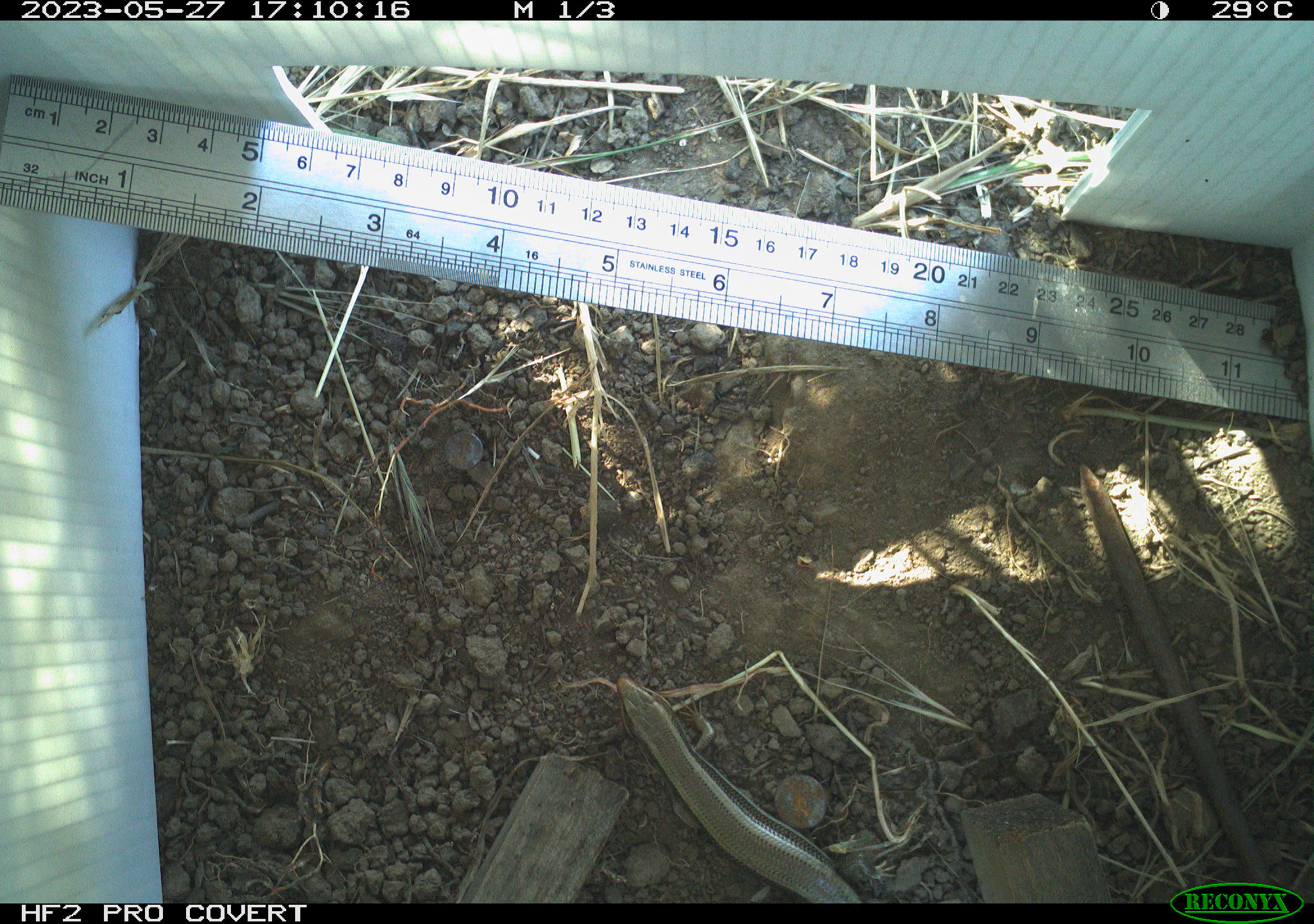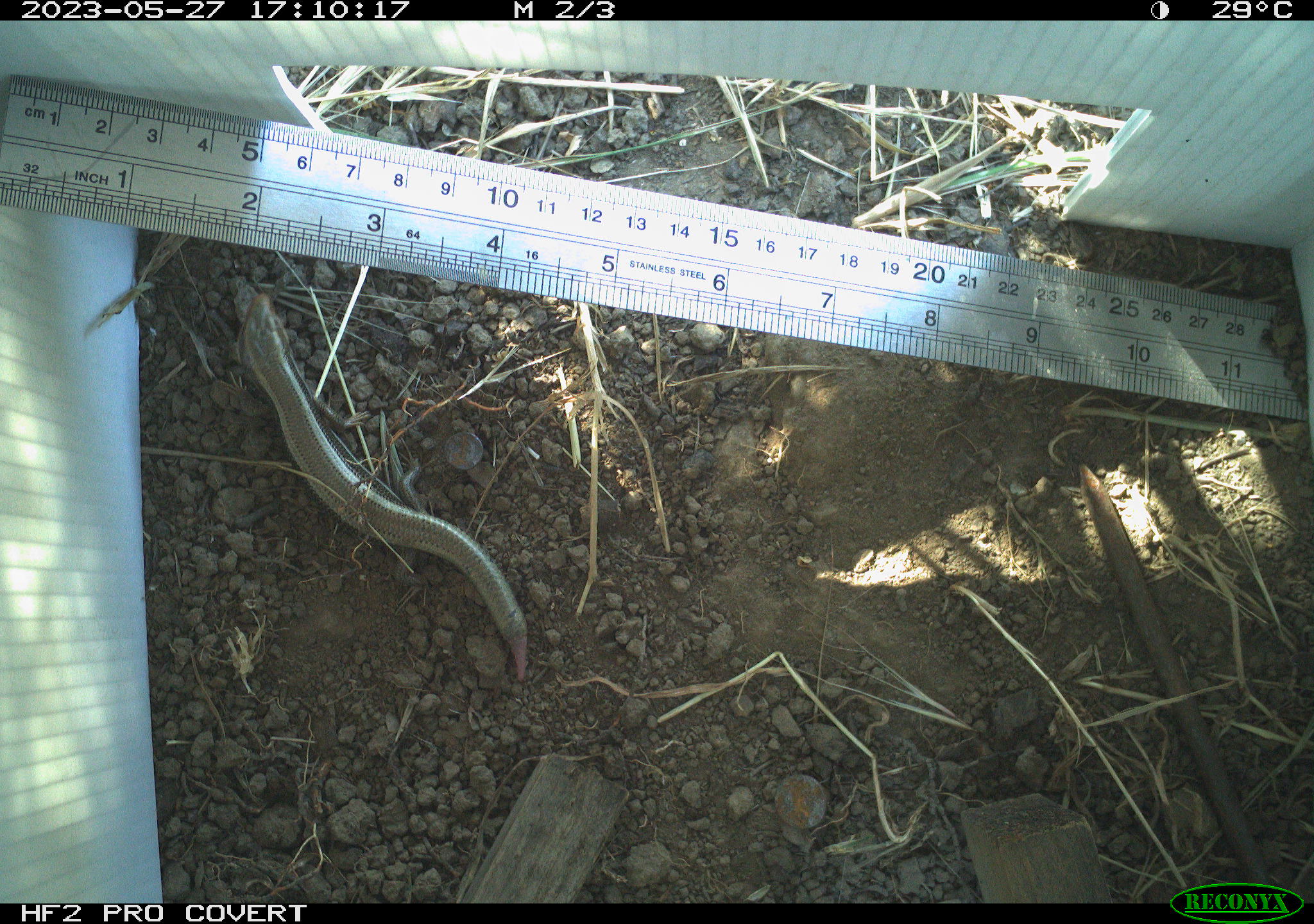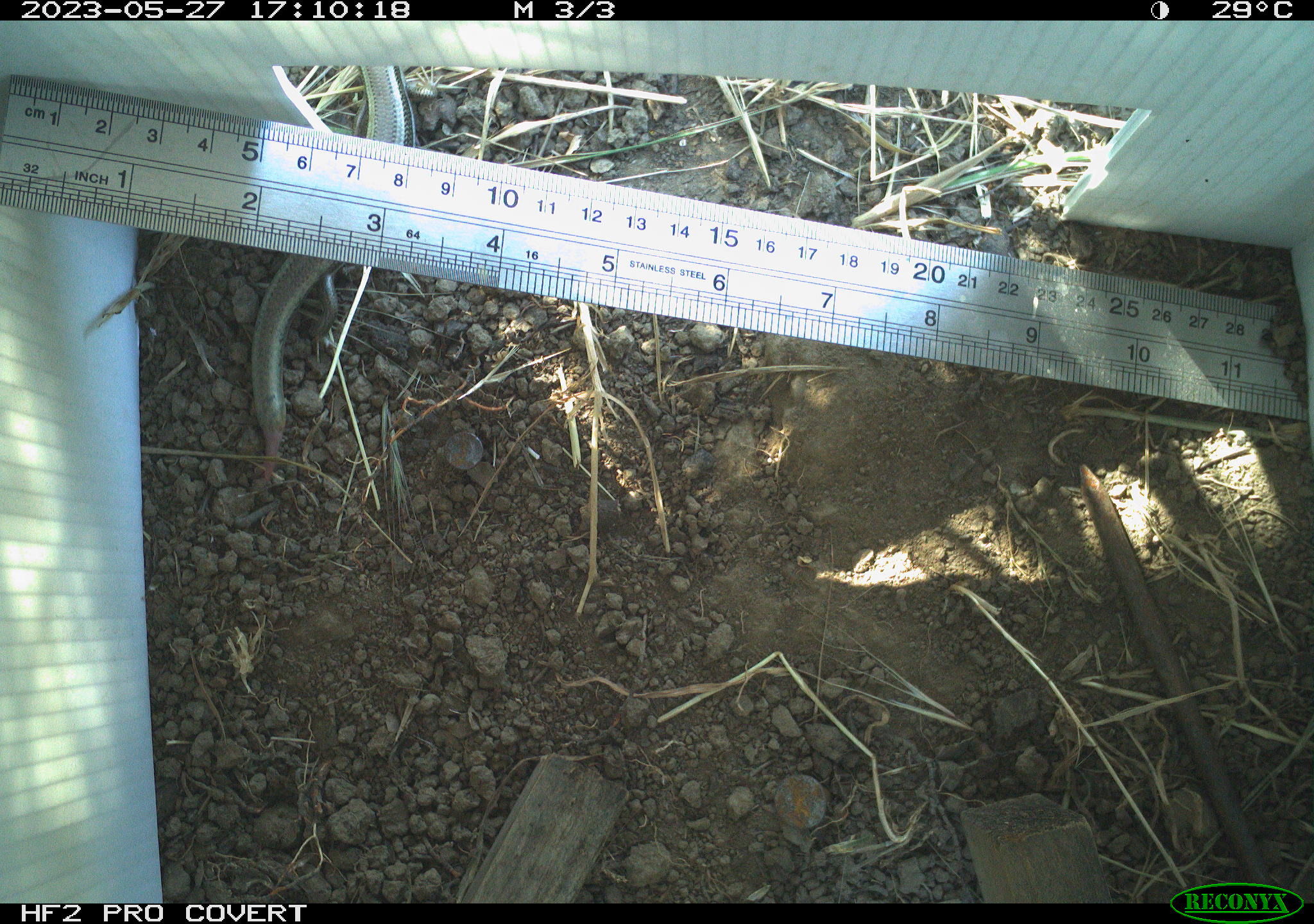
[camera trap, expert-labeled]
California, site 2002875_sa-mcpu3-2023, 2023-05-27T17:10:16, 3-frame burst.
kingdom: Animalia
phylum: Chordata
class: Reptilia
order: Squamata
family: Scincidae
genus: Plestiodon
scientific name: Plestiodon skiltonianus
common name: western skink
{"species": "western skink (Plestiodon skiltonianus)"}